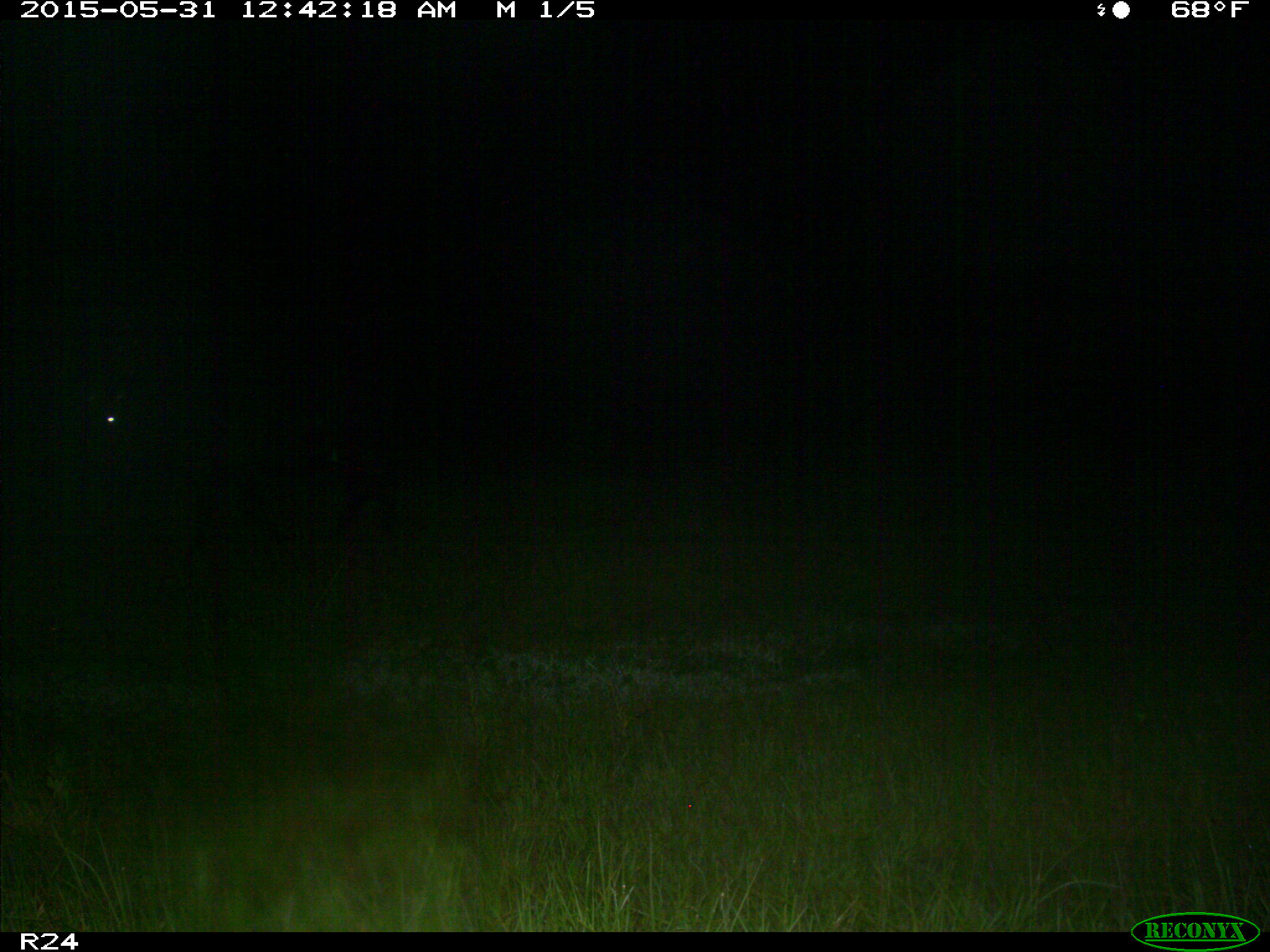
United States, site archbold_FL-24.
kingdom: Animalia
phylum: Chordata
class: Mammalia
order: Artiodactyla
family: Cervidae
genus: Odocoileus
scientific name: Odocoileus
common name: deer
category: unidentified deer